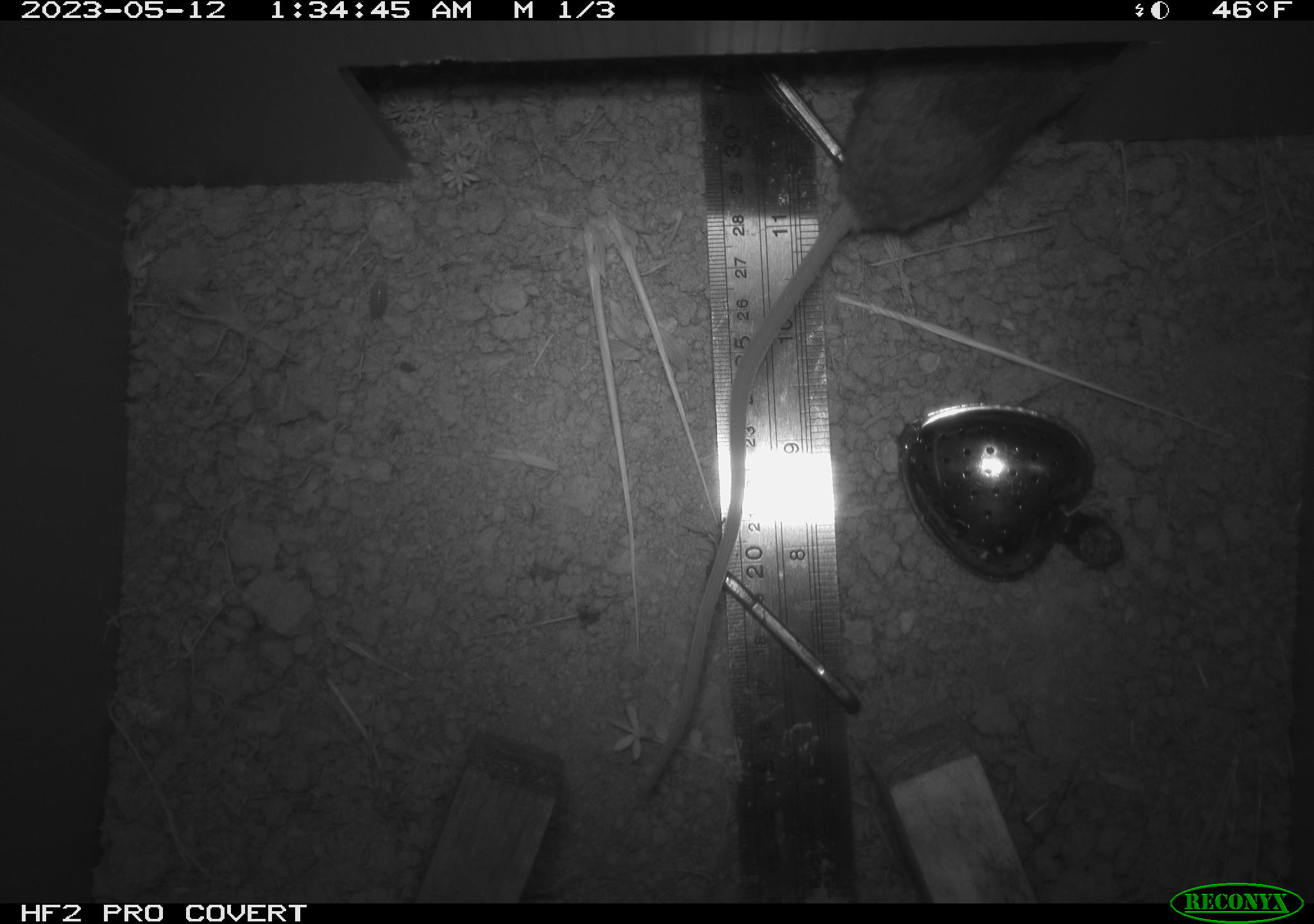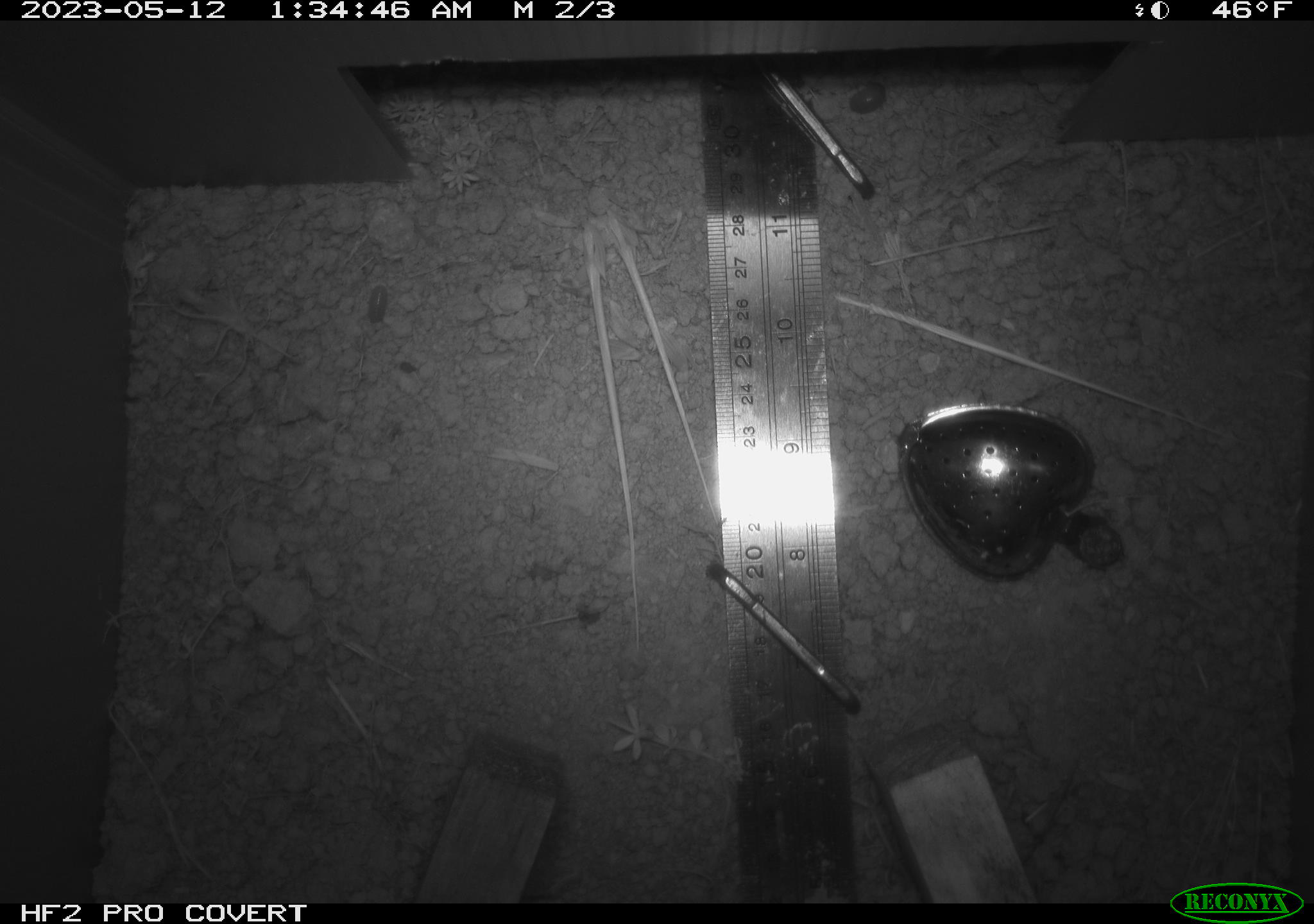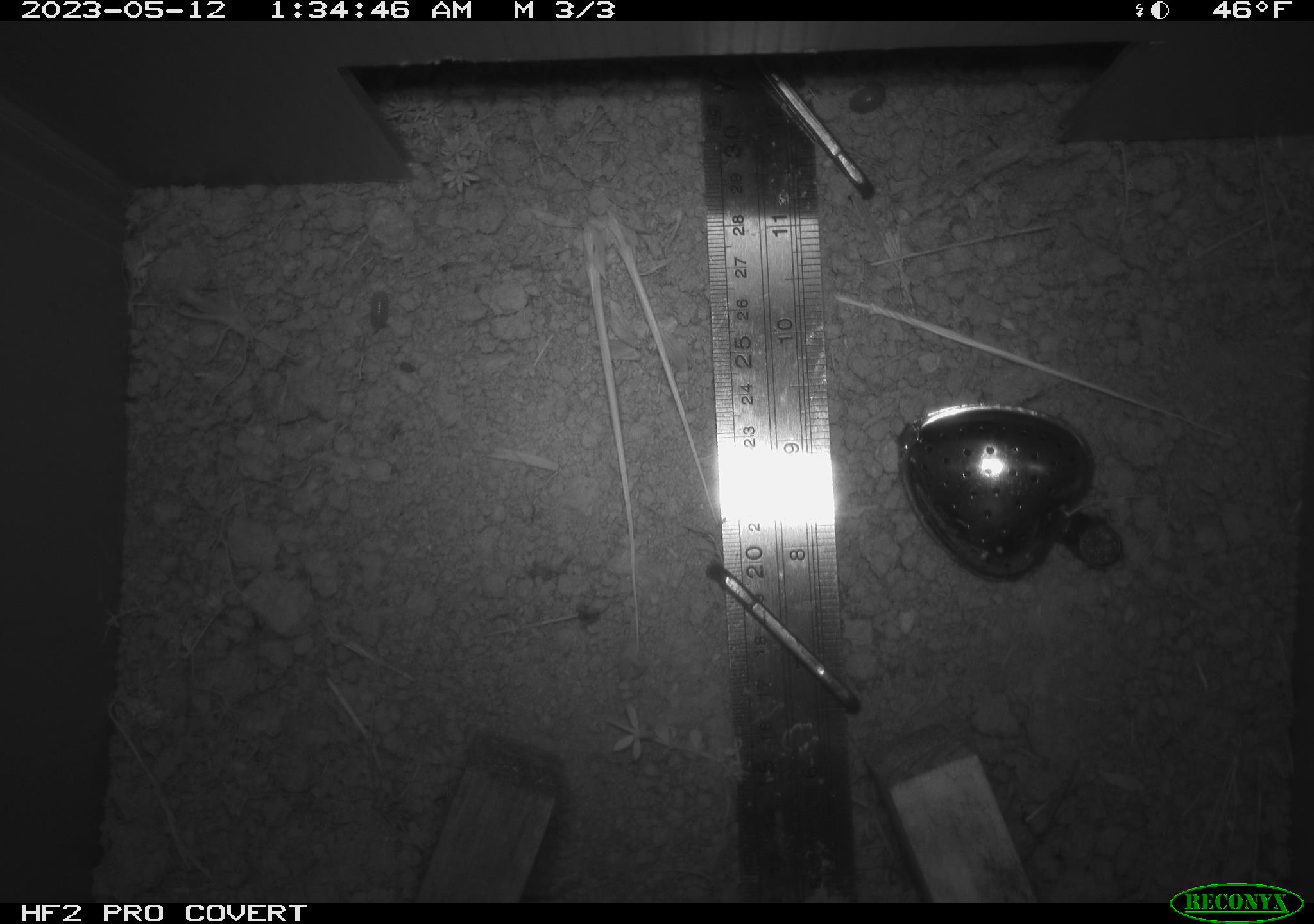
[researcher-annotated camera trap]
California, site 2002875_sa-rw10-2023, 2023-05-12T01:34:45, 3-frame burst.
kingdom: Animalia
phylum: Chordata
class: Mammalia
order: Rodentia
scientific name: Rodentia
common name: mouse species